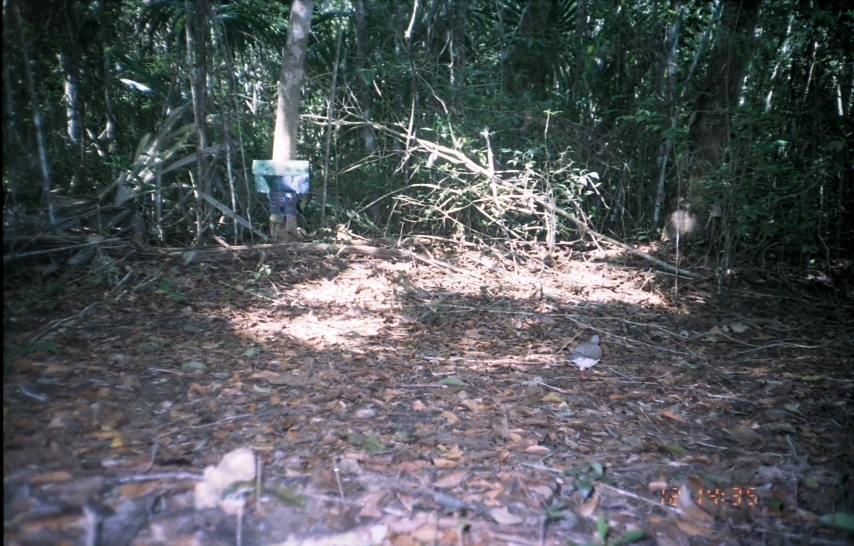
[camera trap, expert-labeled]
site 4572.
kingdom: Animalia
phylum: Chordata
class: Aves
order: Columbiformes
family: Columbidae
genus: Leptotila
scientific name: Leptotila verreauxi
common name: white-tipped dove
Leptotila verreauxi (white-tipped dove), count 1.